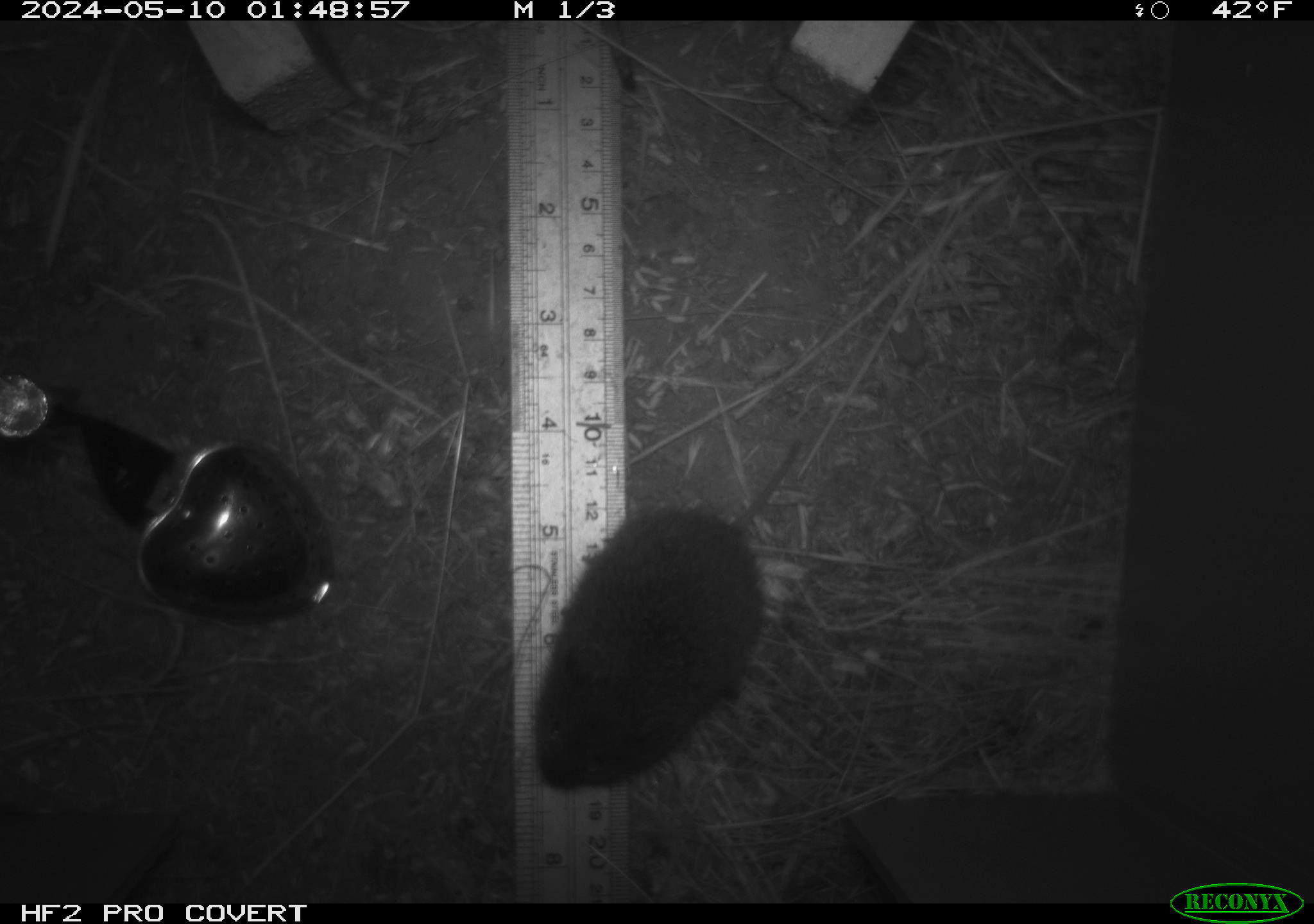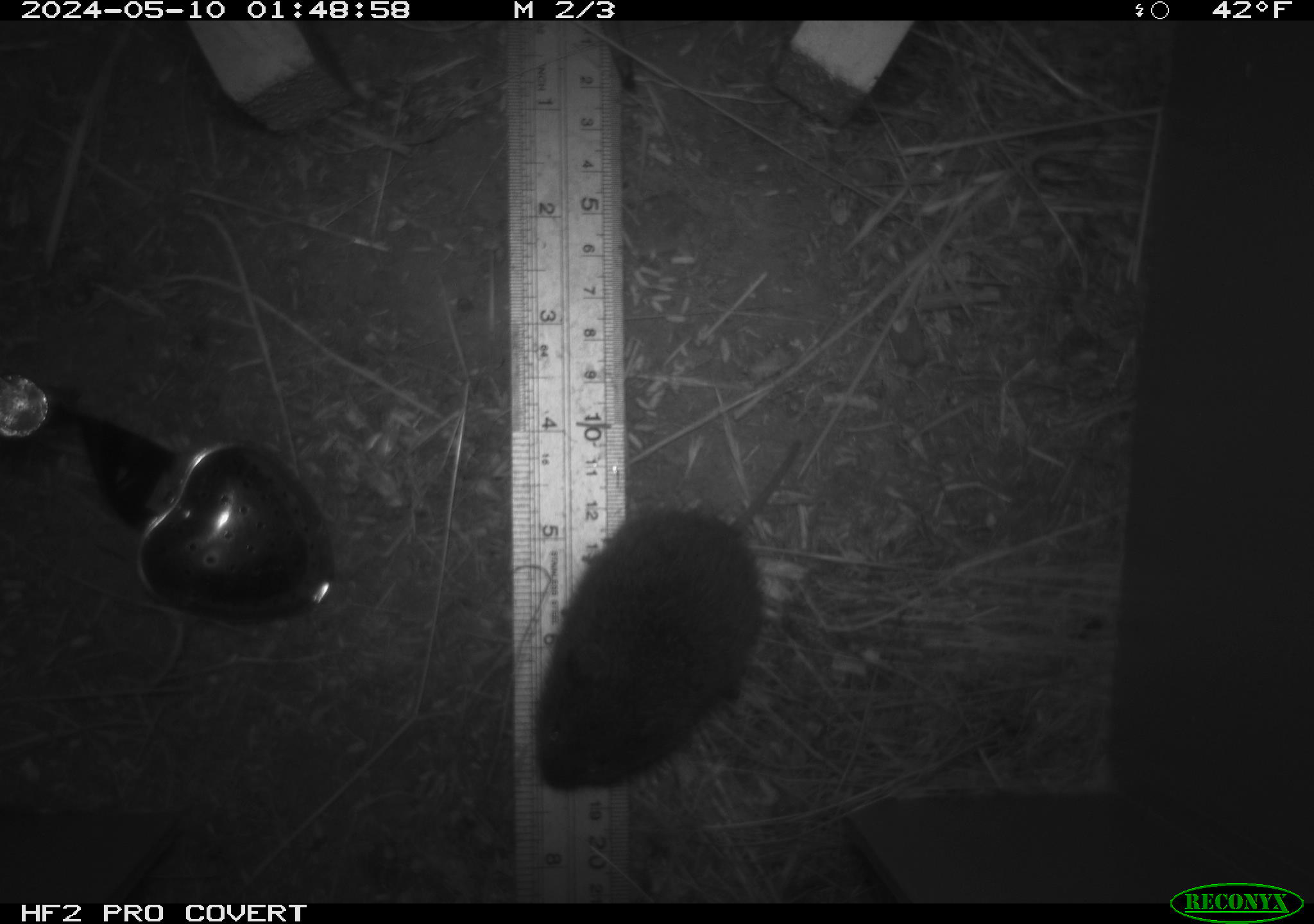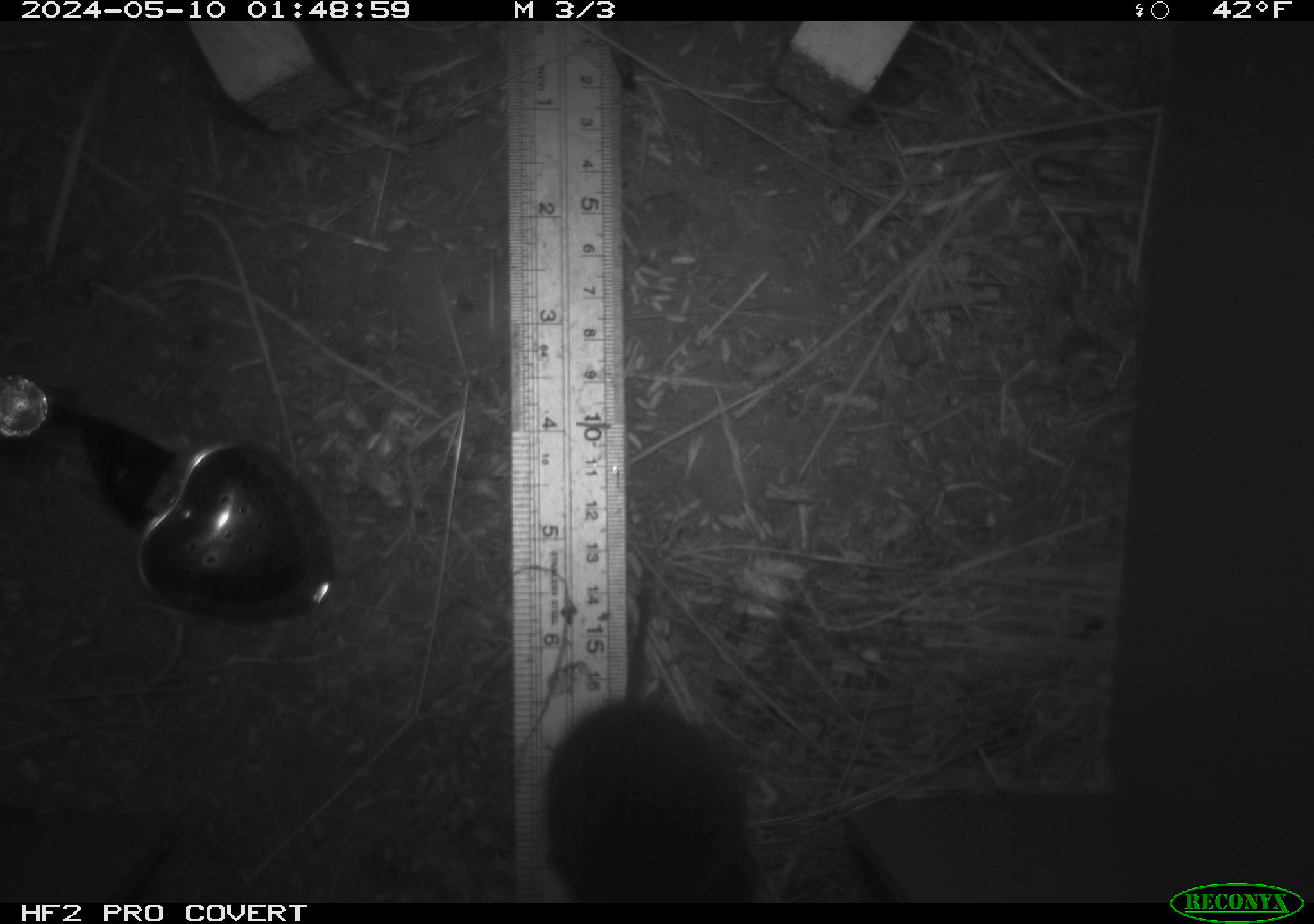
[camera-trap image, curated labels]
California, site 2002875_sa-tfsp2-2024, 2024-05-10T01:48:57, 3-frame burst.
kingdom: Animalia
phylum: Chordata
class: Mammalia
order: Rodentia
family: Cricetidae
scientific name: Arvicolinae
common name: voles, lemmings, and muskrats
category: arvicolinae subfamily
Arvicolinae subfamily (voles, lemmings, and muskrats) (Arvicolinae).